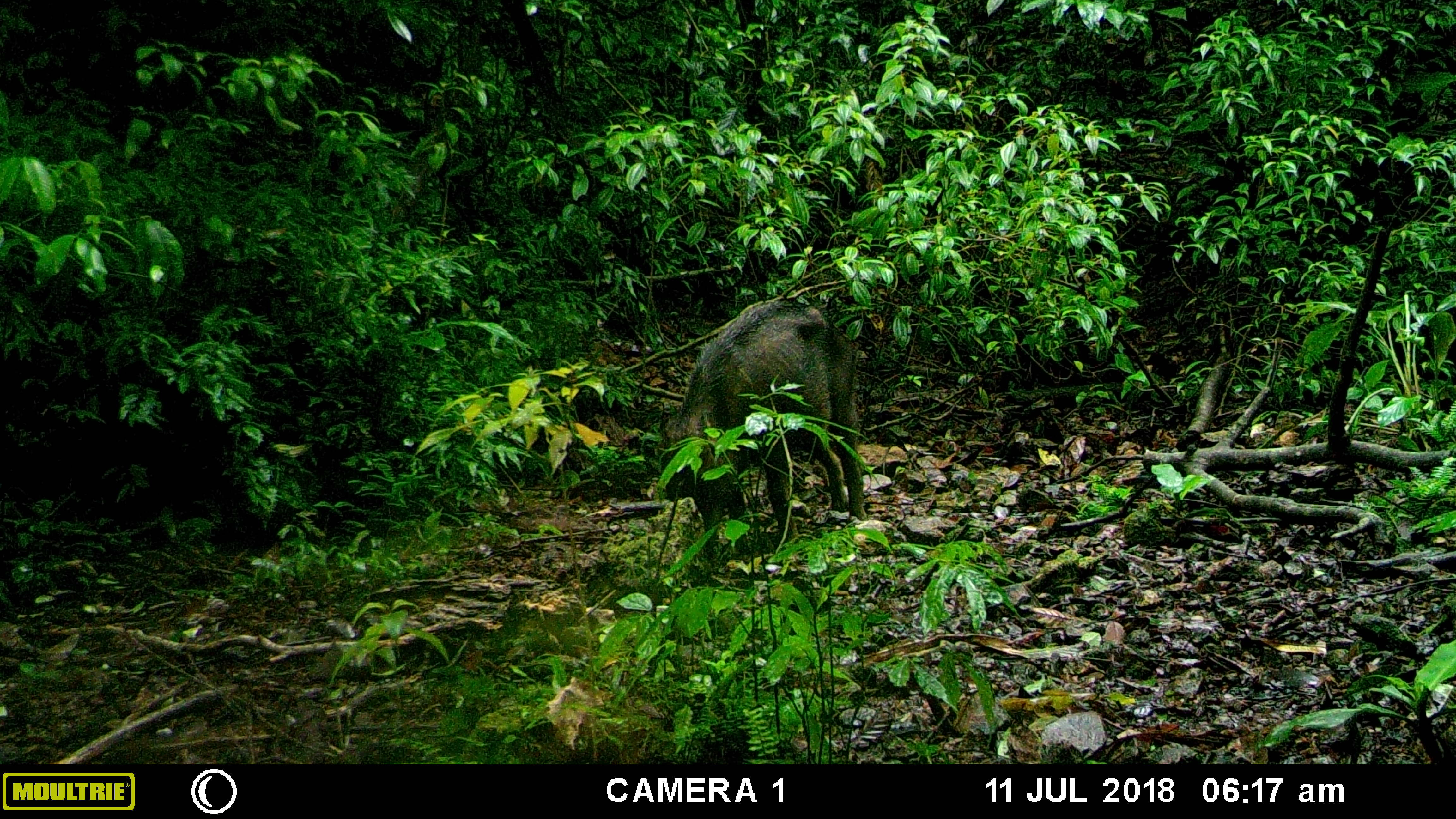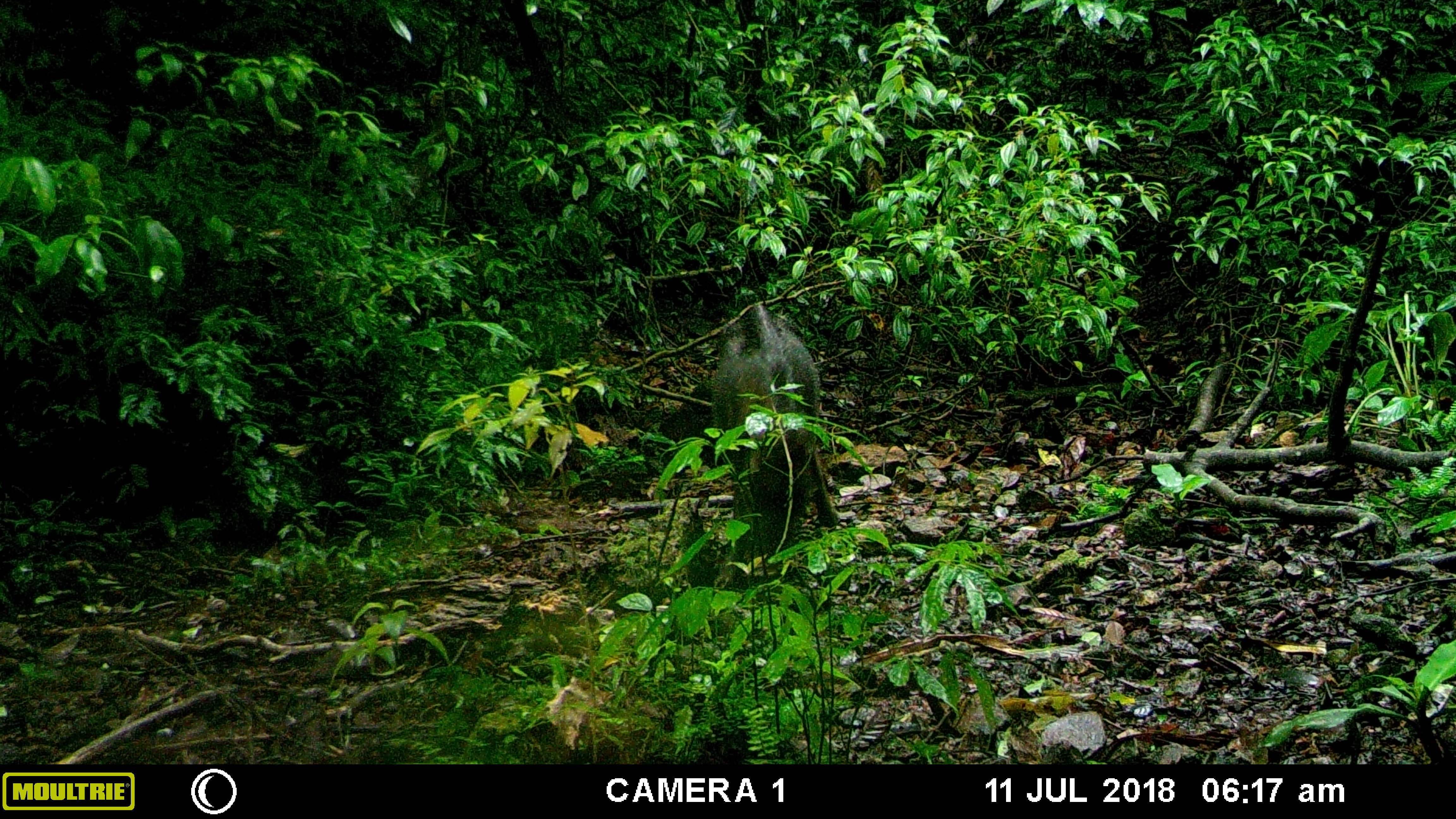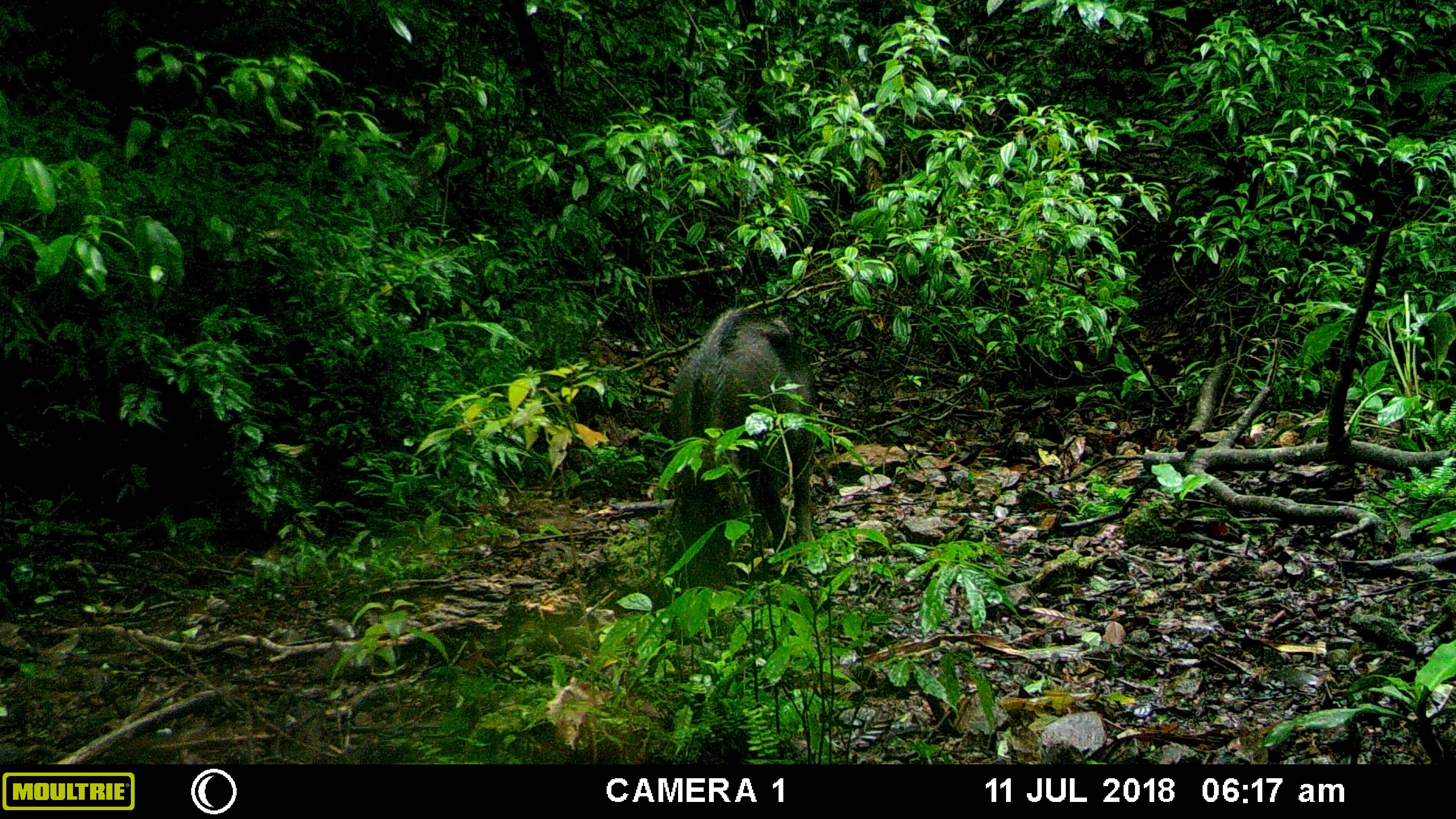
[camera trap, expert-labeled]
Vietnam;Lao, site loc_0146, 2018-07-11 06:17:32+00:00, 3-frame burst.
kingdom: Animalia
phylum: Chordata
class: Mammalia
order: Artiodactyla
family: Suidae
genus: Sus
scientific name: Sus scrofa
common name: eurasian wild pig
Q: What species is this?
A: Eurasian wild pig (Sus scrofa).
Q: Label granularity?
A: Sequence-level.